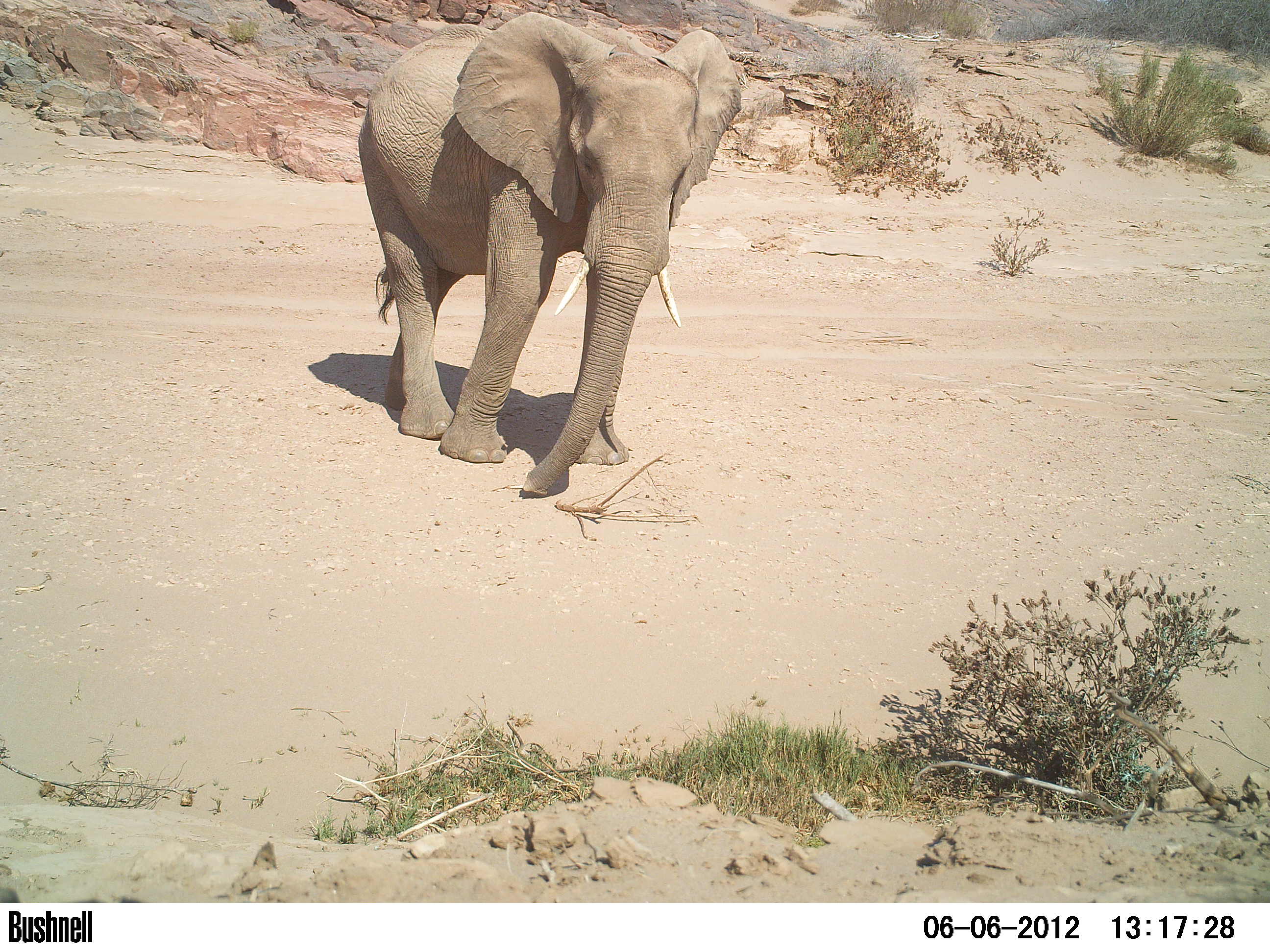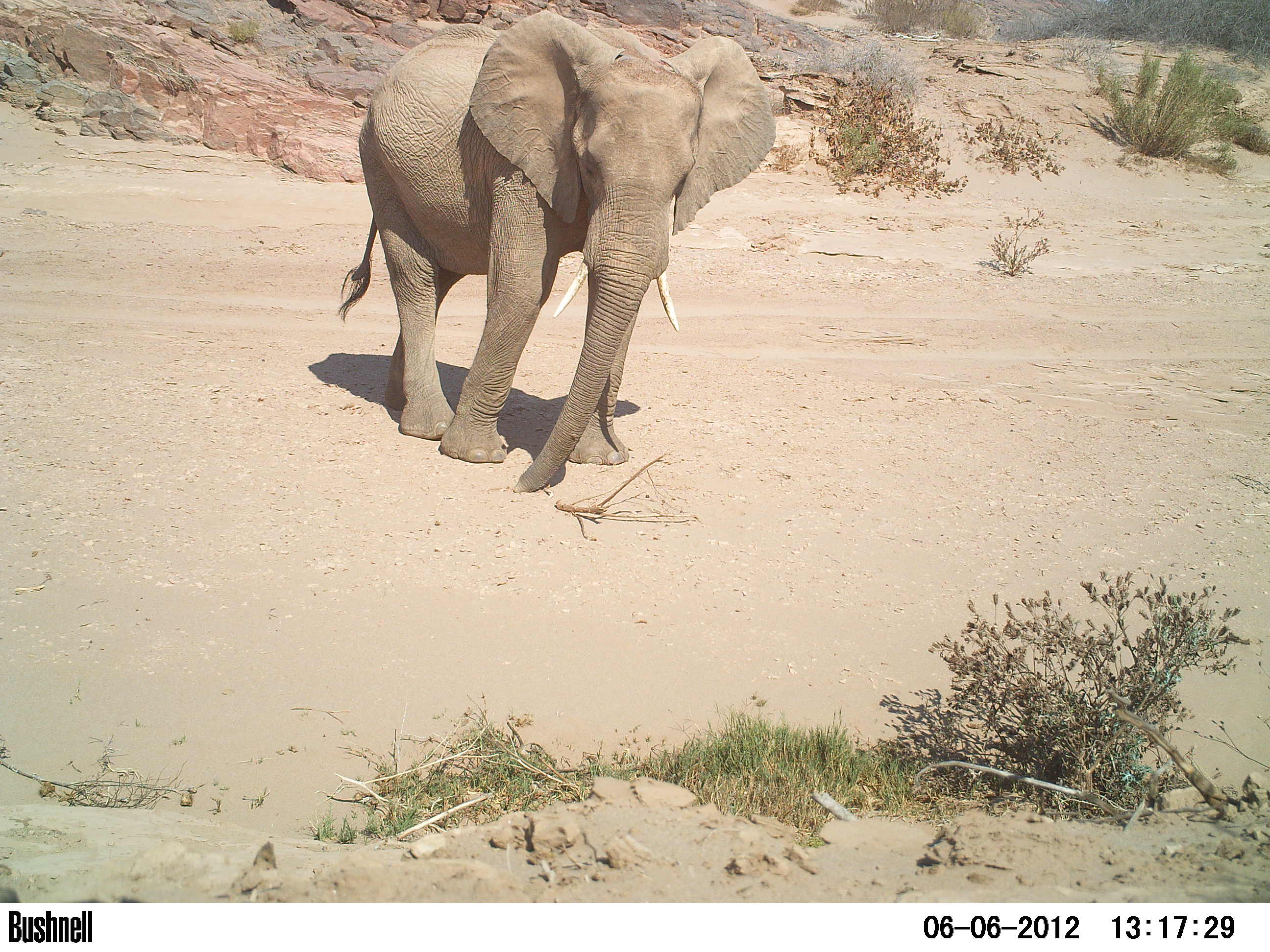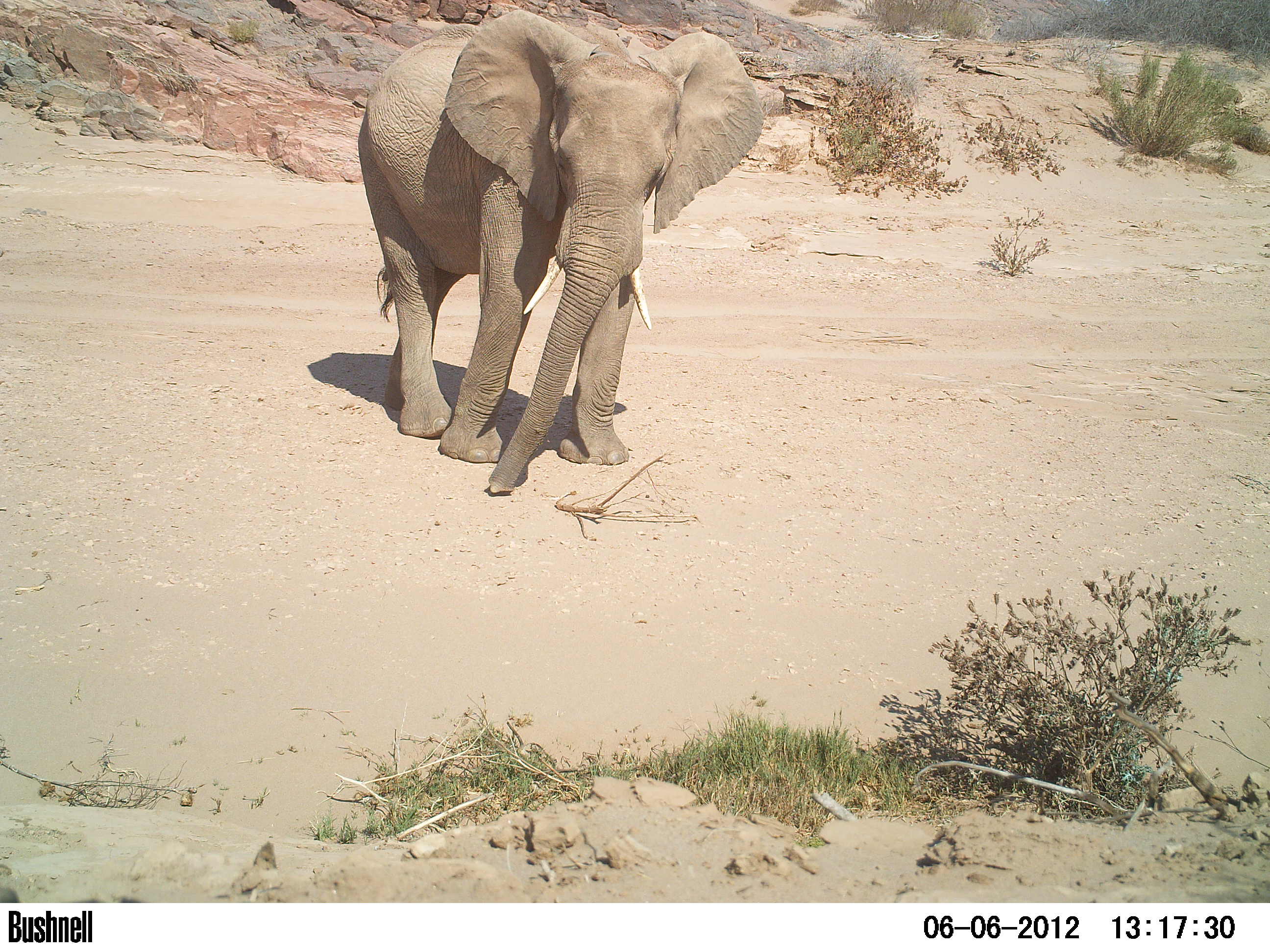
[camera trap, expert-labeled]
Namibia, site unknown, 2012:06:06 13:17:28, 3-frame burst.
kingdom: Animalia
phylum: Chordata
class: Mammalia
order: Proboscidea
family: Elephantidae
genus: Loxodonta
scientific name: Loxodonta africana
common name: african elephant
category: loxodanta africana